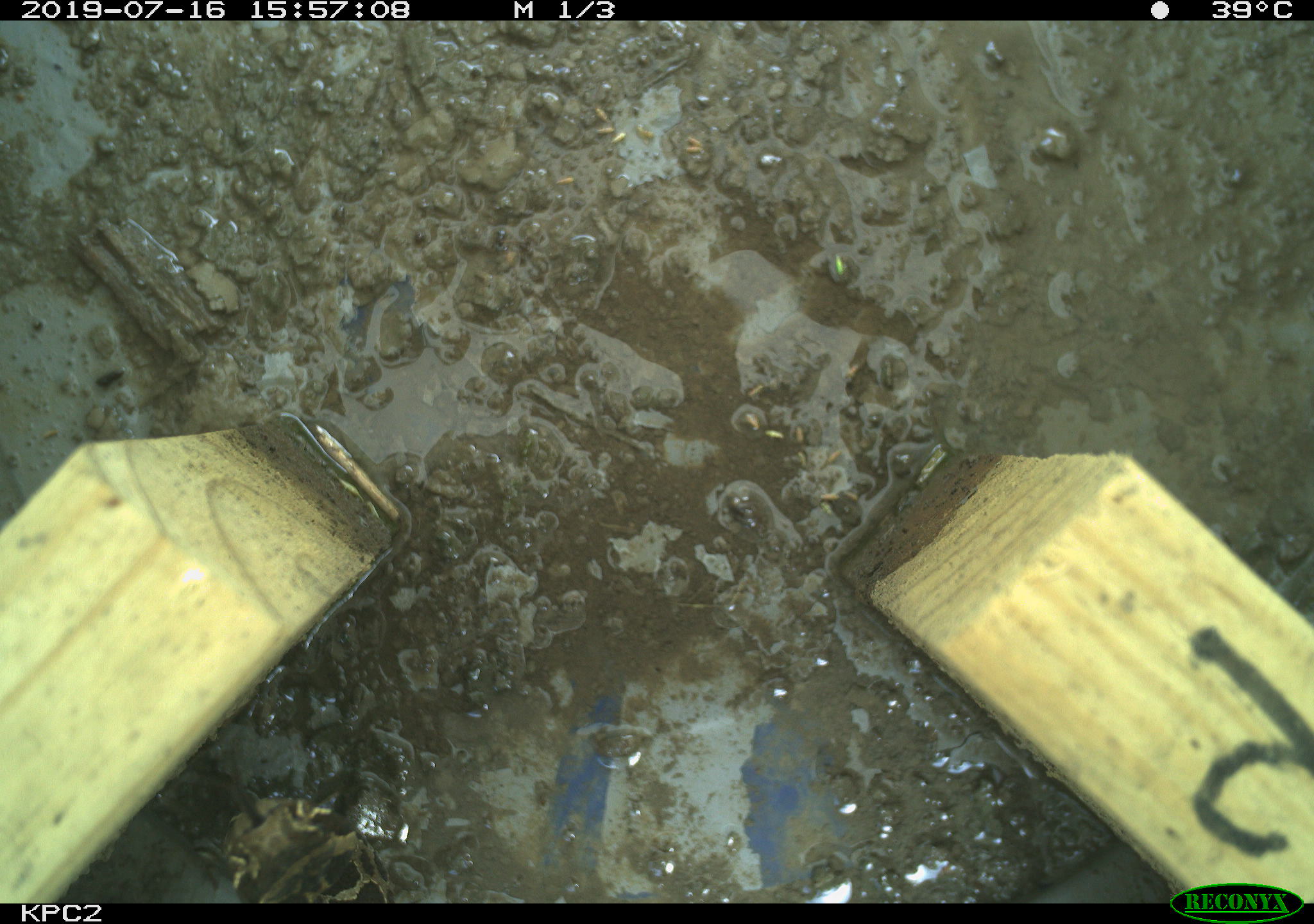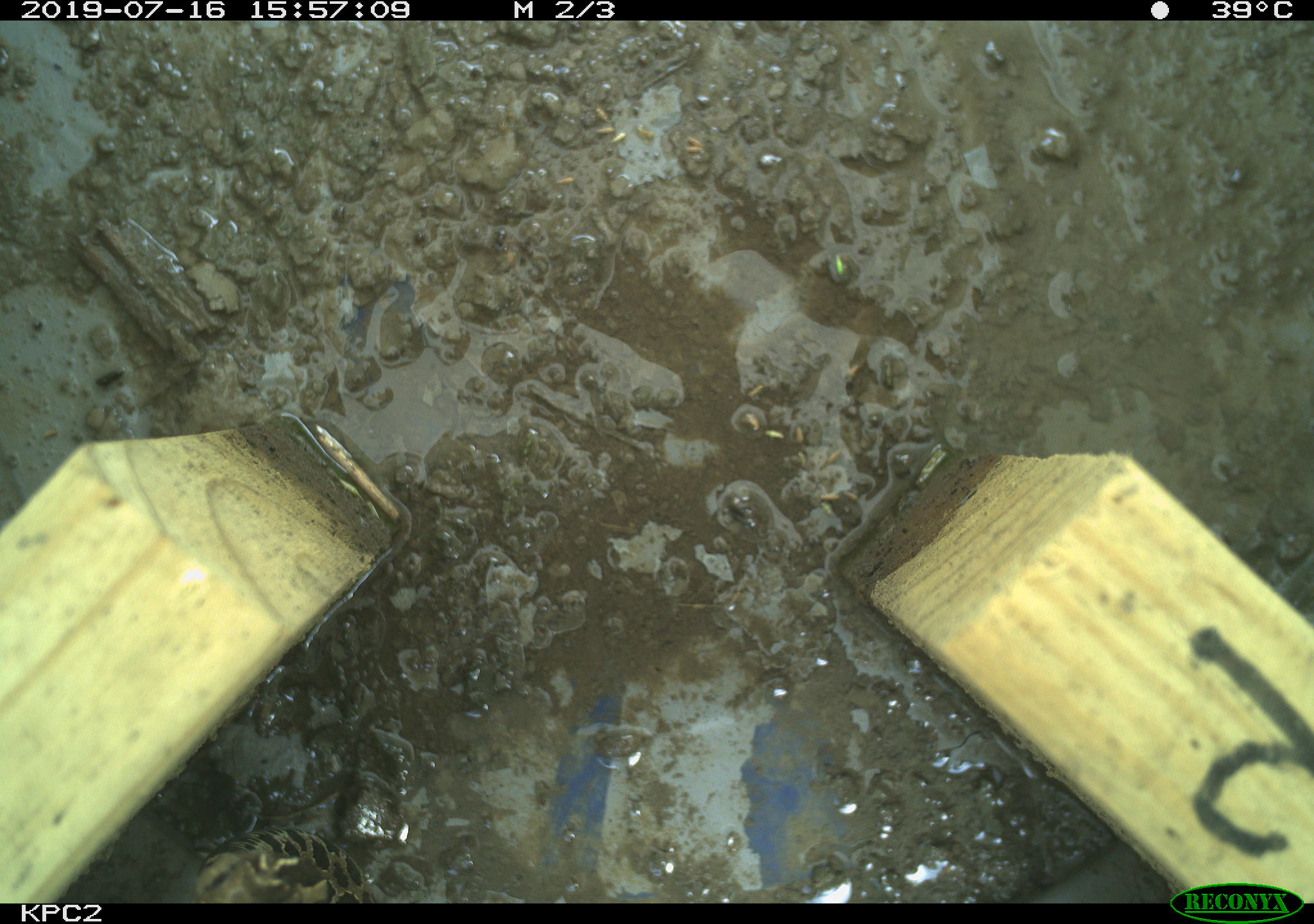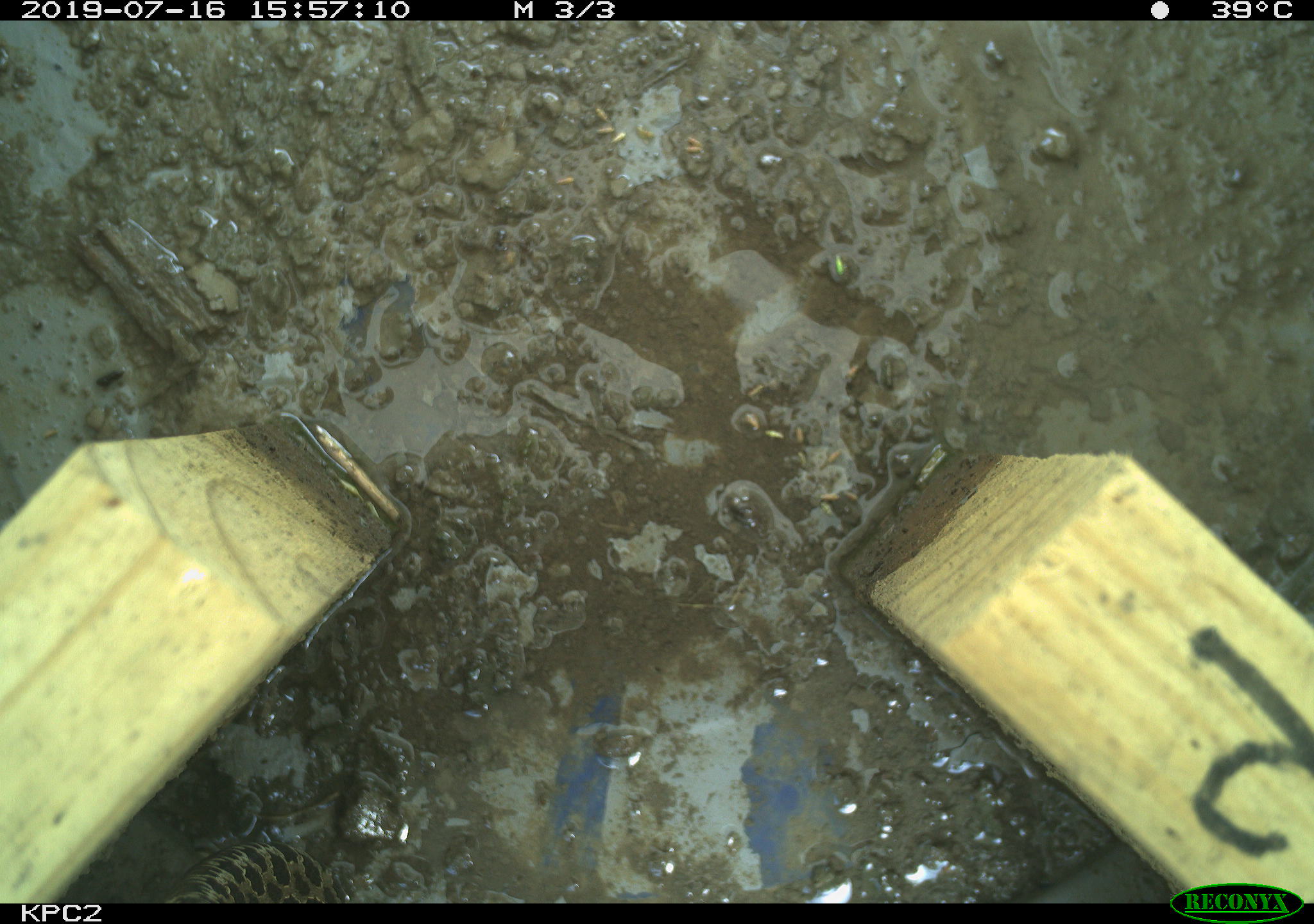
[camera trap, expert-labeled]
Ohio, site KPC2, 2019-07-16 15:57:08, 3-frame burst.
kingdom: Animalia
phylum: Chordata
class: Reptilia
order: Squamata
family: Viperidae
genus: Sistrurus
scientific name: Sistrurus catenatus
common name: eastern massasauga